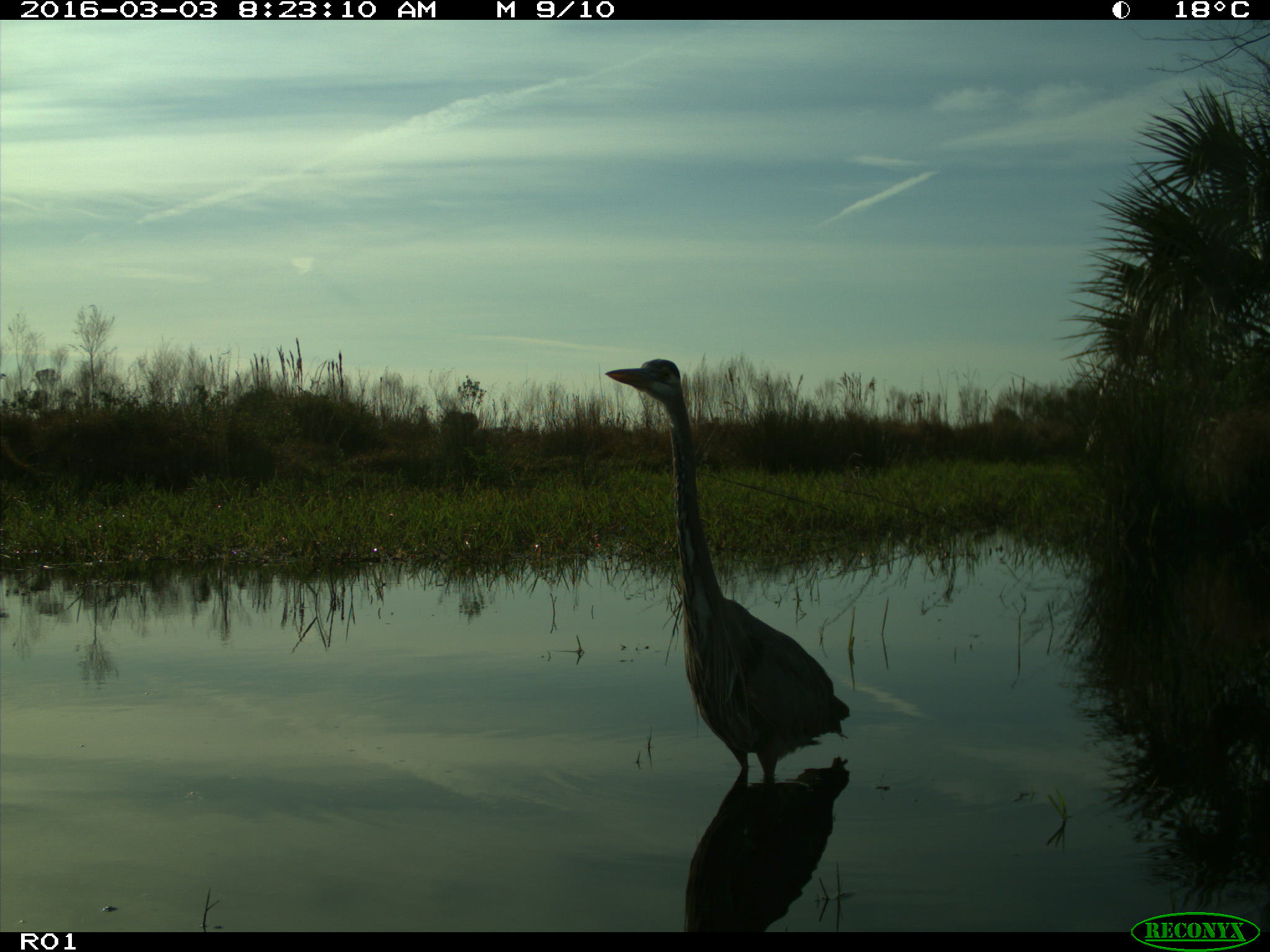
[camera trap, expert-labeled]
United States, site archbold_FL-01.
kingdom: Animalia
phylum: Chordata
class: Aves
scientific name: Aves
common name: birds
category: unidentified bird